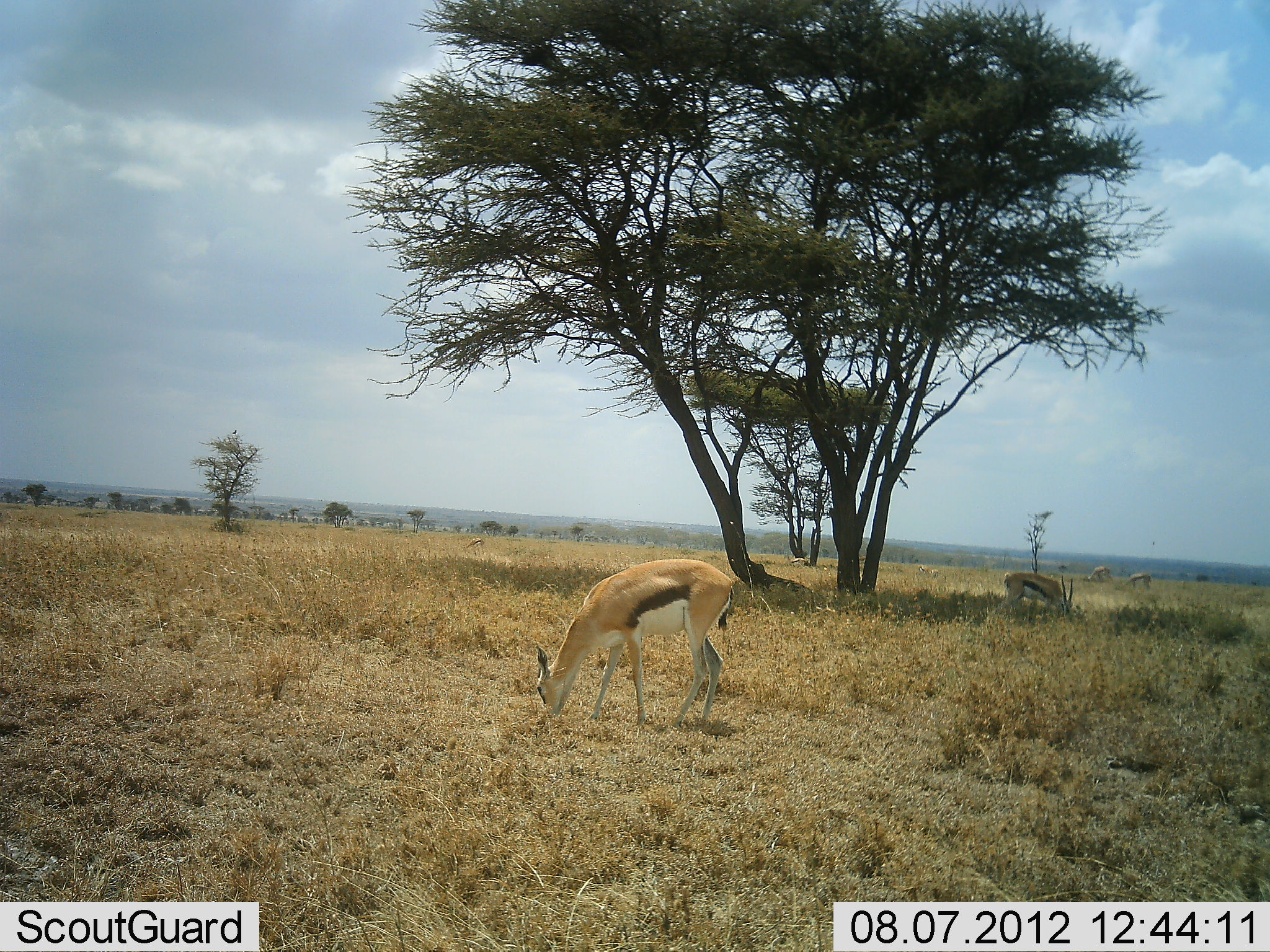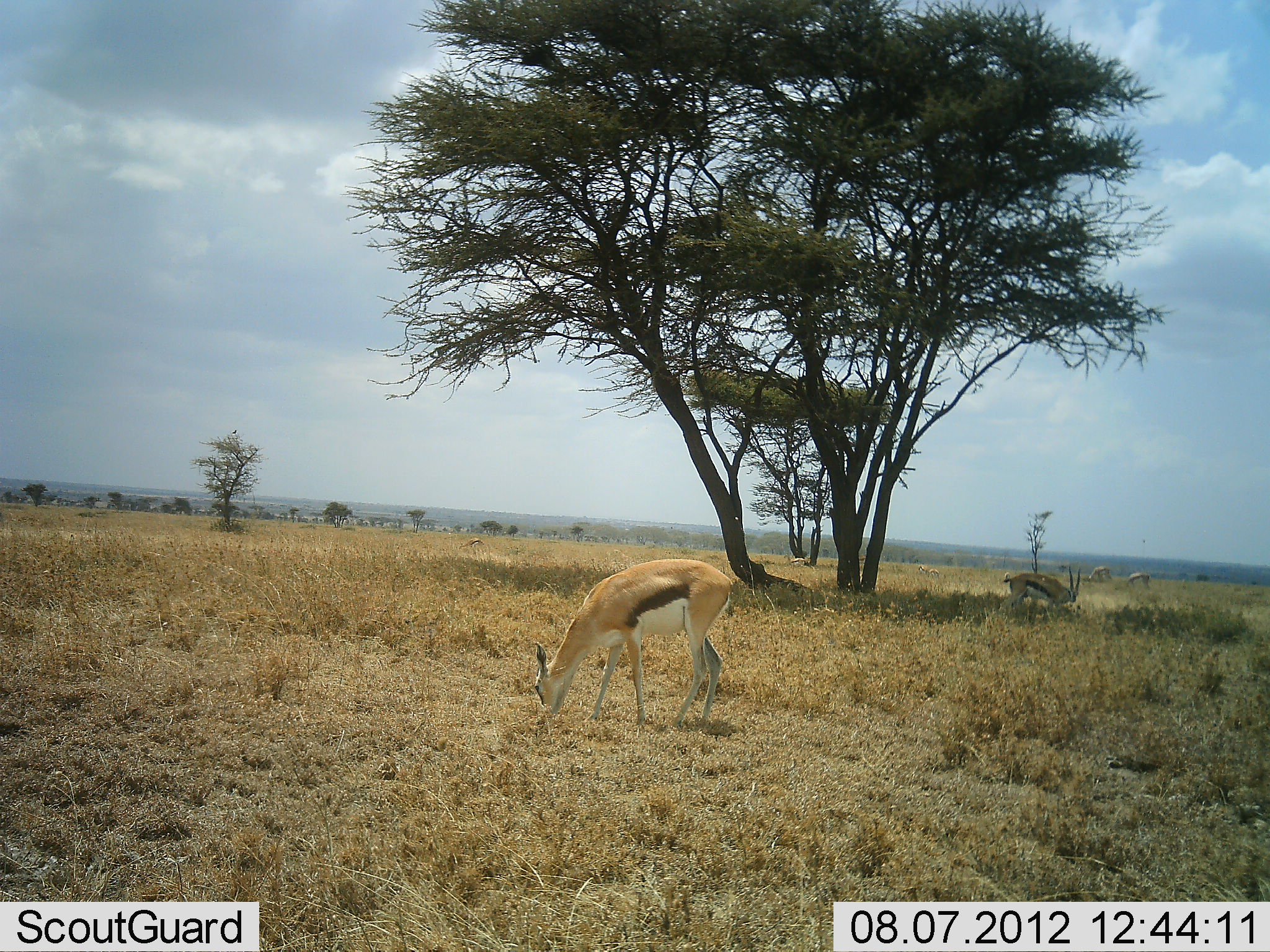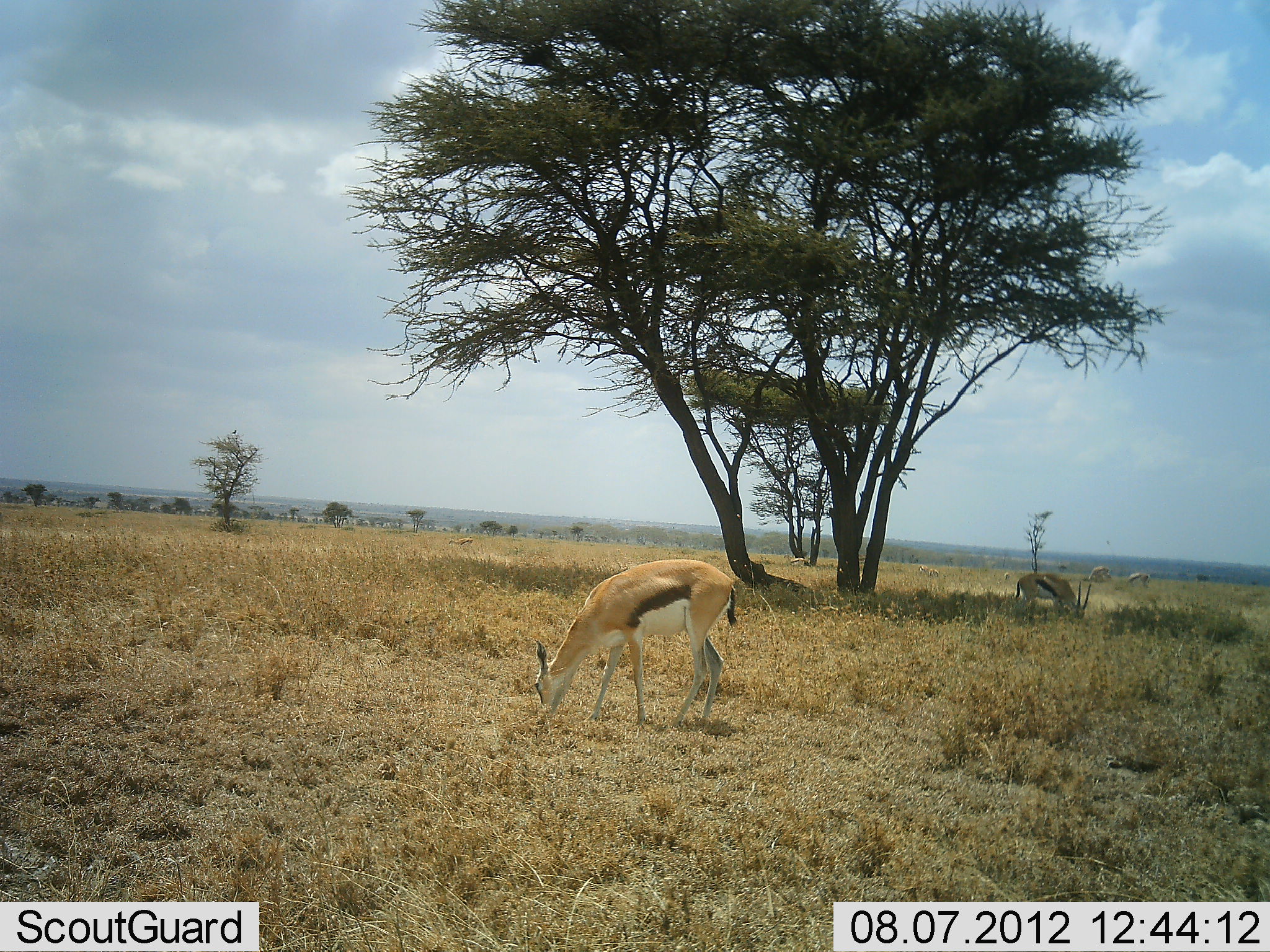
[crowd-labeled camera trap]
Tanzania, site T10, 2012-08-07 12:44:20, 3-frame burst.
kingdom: Animalia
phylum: Chordata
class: Mammalia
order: Artiodactyla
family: Bovidae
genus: Eudorcas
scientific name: Eudorcas thomsonii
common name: thomson's gazelle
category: gazellethomsons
Gazellethomsons (thomson's gazelle) (Eudorcas thomsonii), count 3. Behavior (volunteer vote fractions): standing 33%, resting 0%, moving 8%, interacting 0%. Young present (vote fraction): 0%. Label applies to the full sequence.